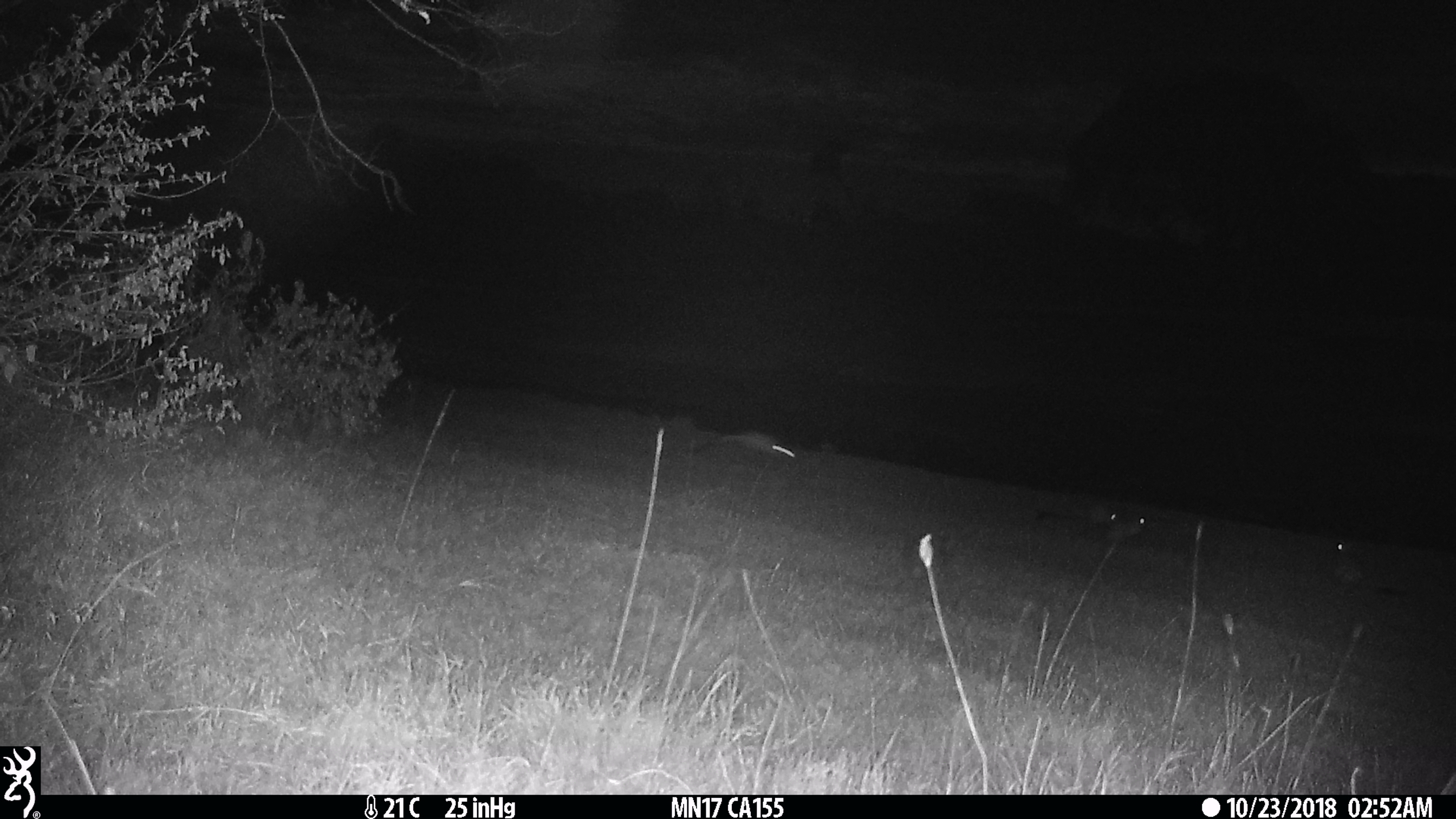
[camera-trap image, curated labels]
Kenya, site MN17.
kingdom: Animalia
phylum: Chordata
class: Mammalia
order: Rodentia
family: Pedetidae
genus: Pedetes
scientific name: Pedetes capensis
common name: springhare